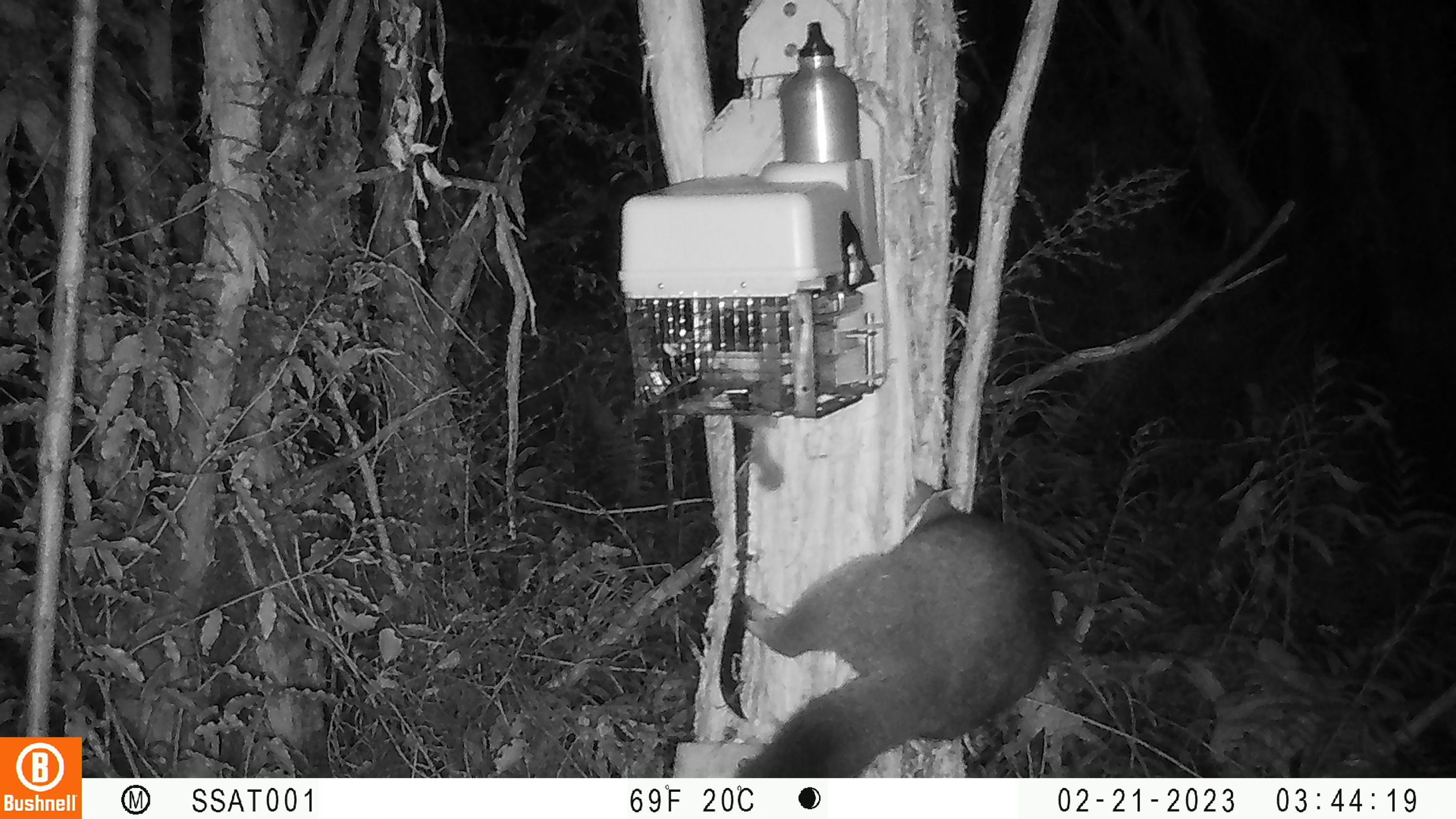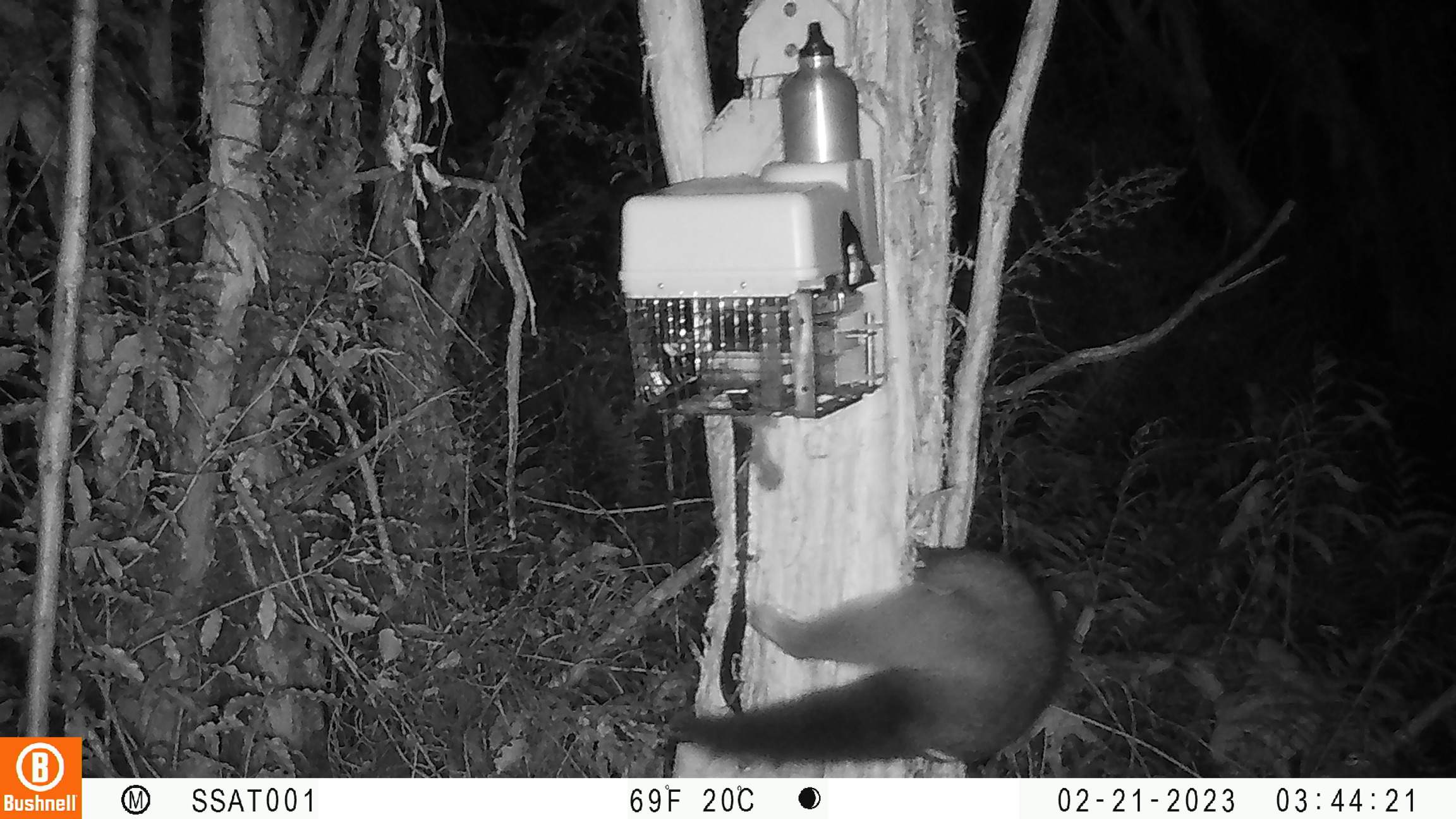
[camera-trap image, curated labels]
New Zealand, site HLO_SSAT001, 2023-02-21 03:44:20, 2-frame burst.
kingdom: Animalia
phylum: Chordata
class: Mammalia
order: Diprotodontia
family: Phalangeridae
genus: Trichosurus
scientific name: Trichosurus vulpecula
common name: common brushtail possum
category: possum